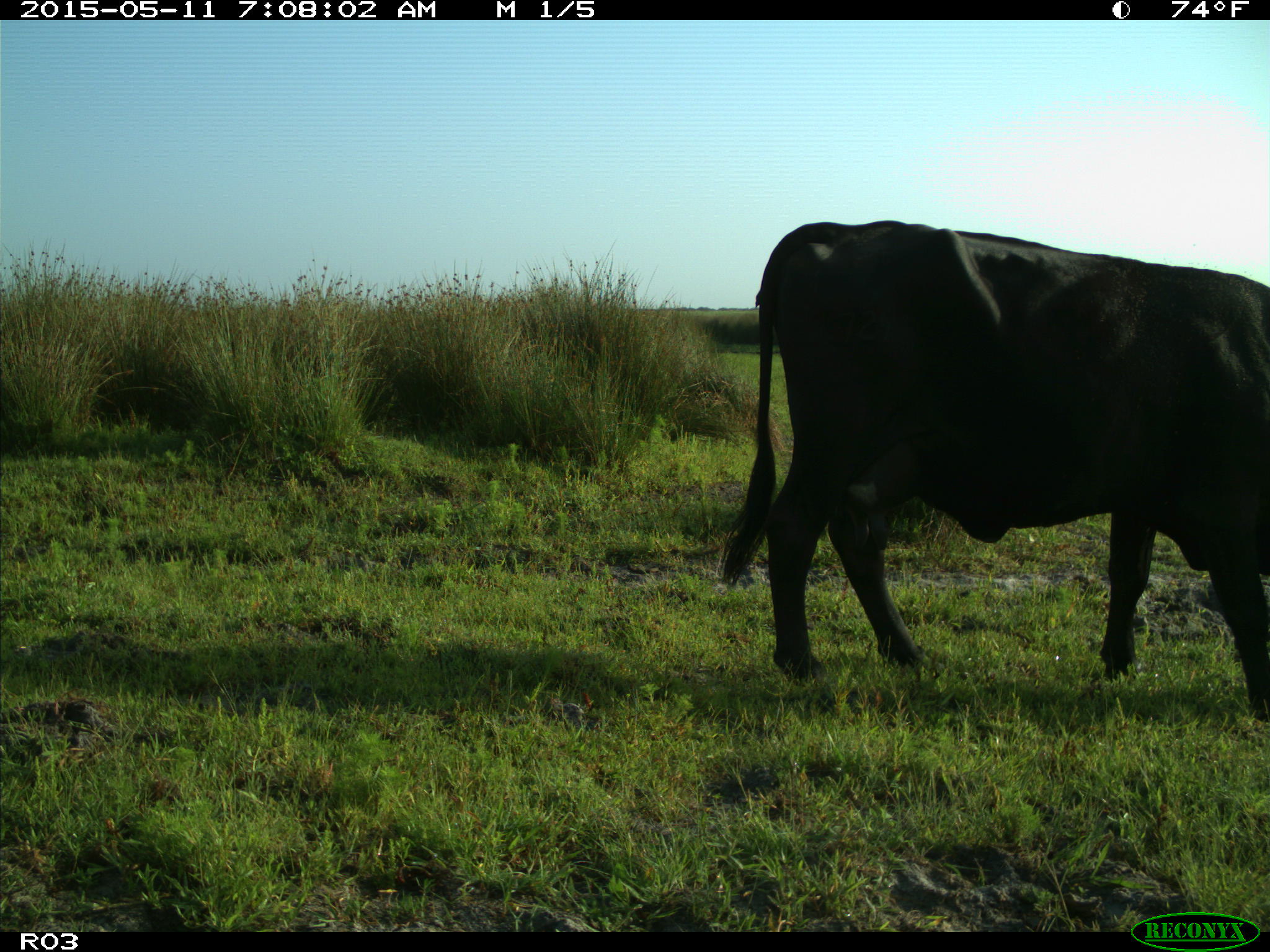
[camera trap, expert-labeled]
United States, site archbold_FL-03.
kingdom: Animalia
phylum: Chordata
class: Mammalia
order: Artiodactyla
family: Bovidae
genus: Bos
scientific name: Bos taurus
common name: domestic cow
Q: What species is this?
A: Bos taurus (domestic cow).